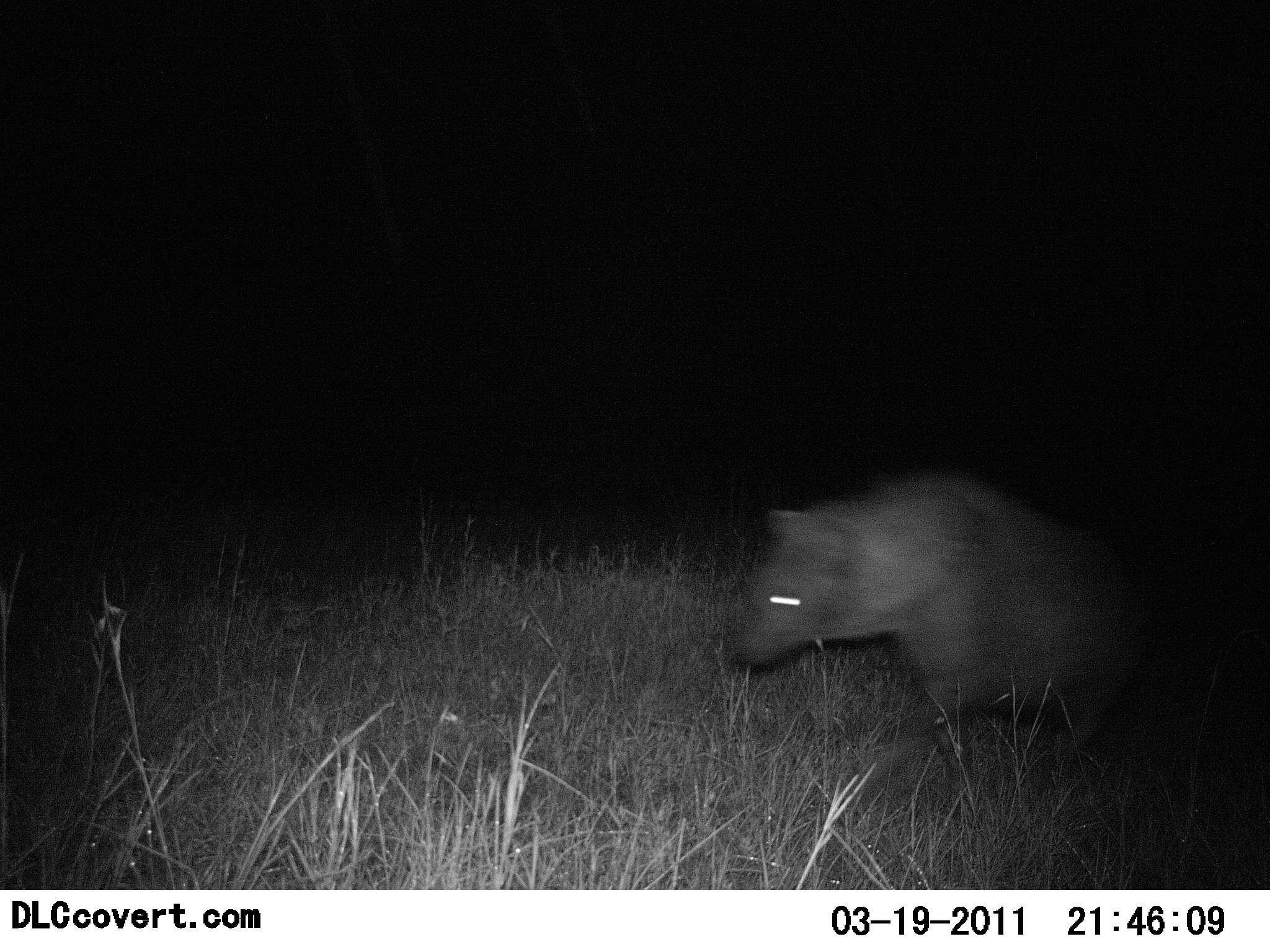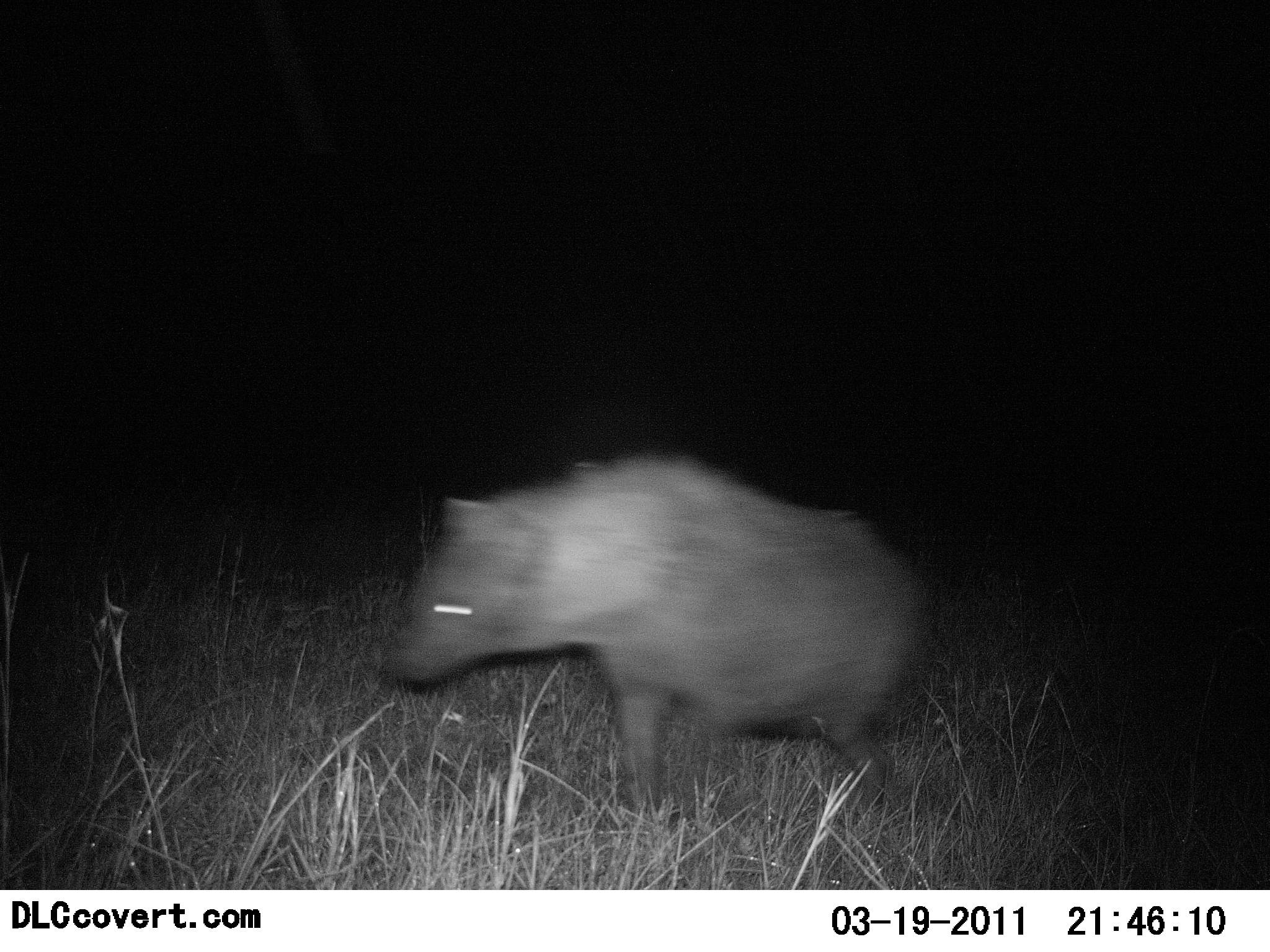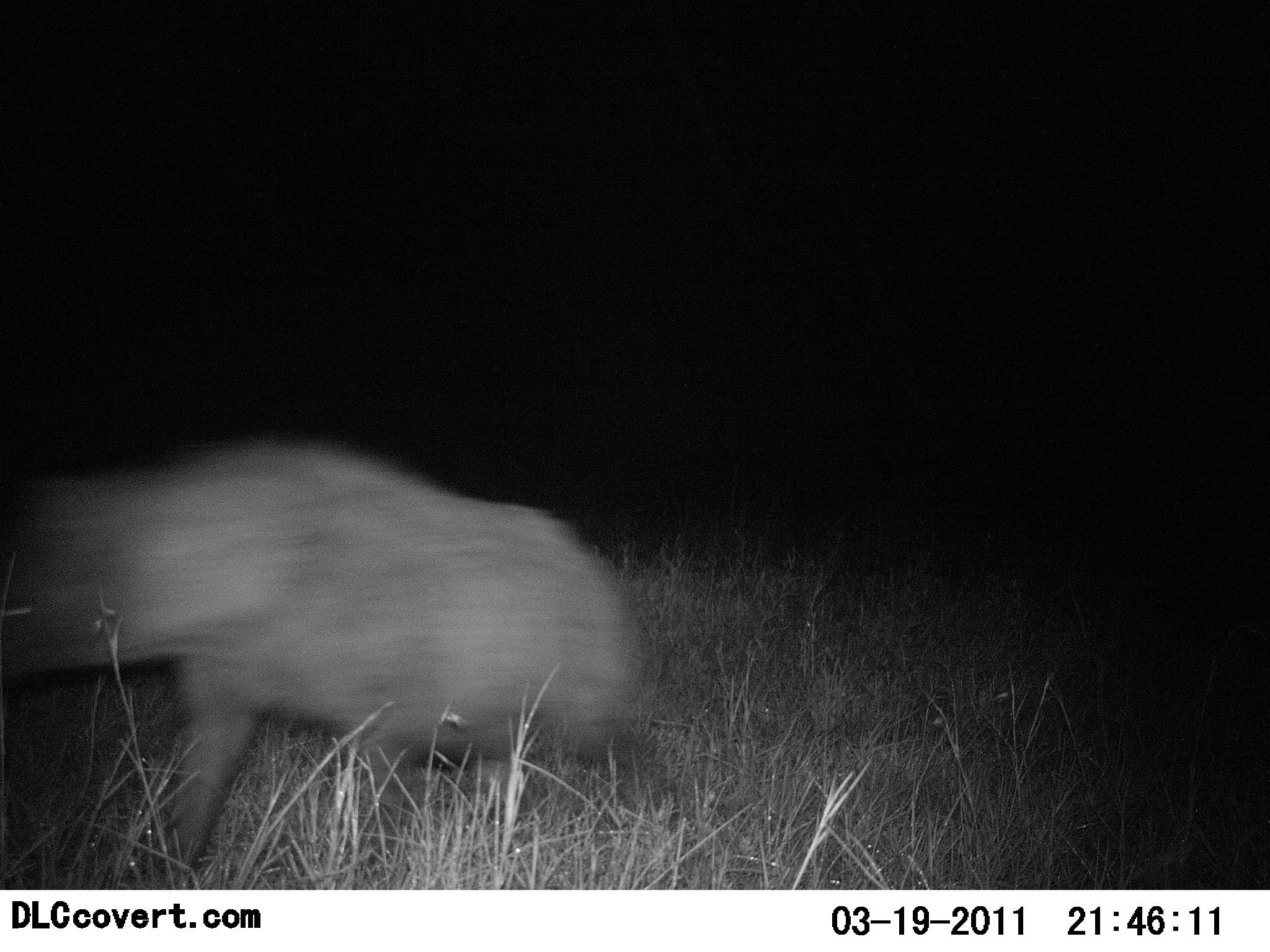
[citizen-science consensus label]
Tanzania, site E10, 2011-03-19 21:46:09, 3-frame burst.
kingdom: Animalia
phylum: Chordata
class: Mammalia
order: Carnivora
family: Hyaenidae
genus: Crocuta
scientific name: Crocuta crocuta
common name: spotted hyena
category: hyenaspotted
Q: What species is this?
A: Hyenaspotted (spotted hyena) (Crocuta crocuta).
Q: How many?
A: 1.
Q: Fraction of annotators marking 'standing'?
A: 0%.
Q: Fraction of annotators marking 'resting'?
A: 0%.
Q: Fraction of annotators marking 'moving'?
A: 100%.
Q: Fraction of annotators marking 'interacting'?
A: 0%.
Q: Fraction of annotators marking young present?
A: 0%.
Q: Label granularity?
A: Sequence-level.